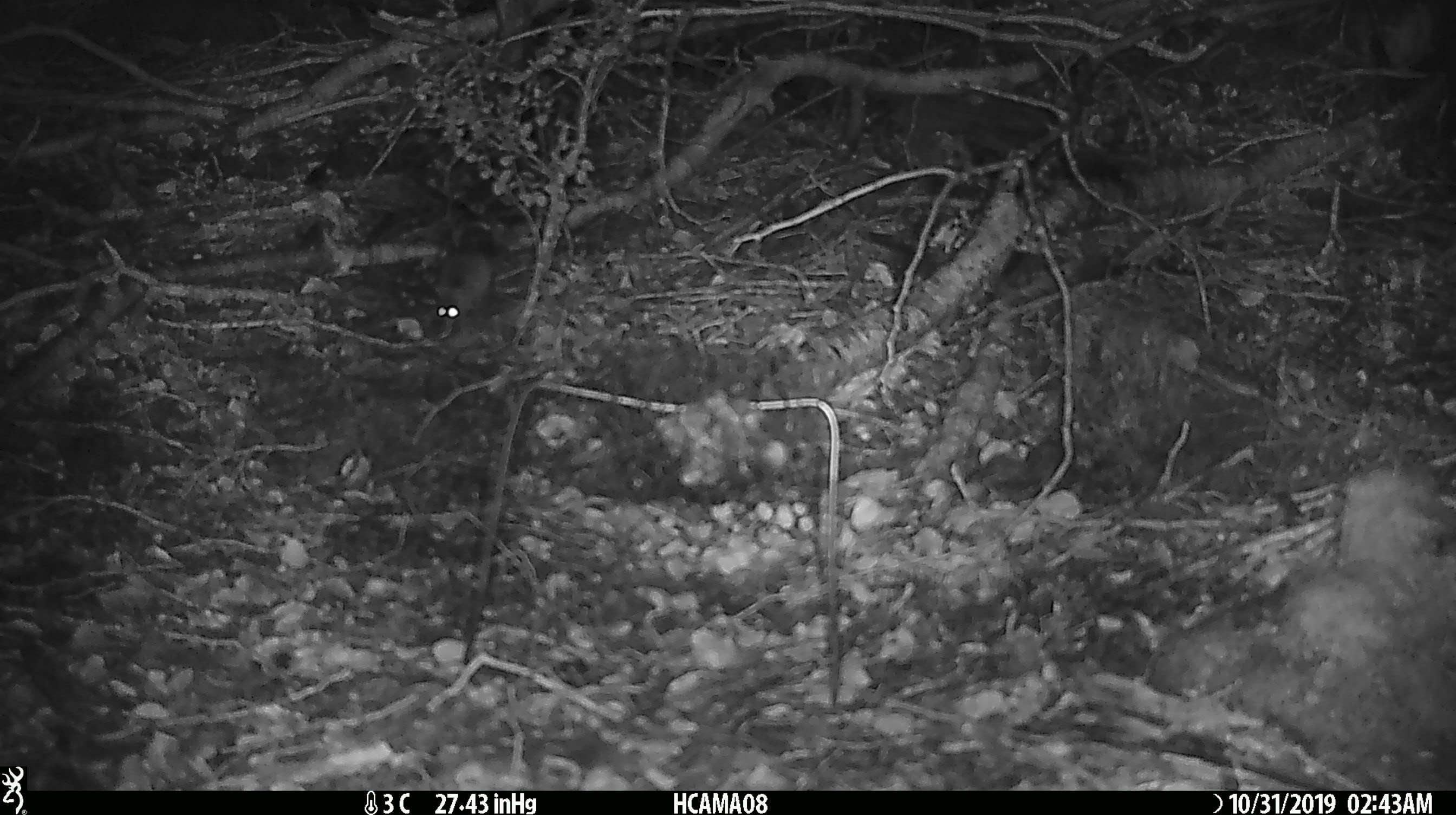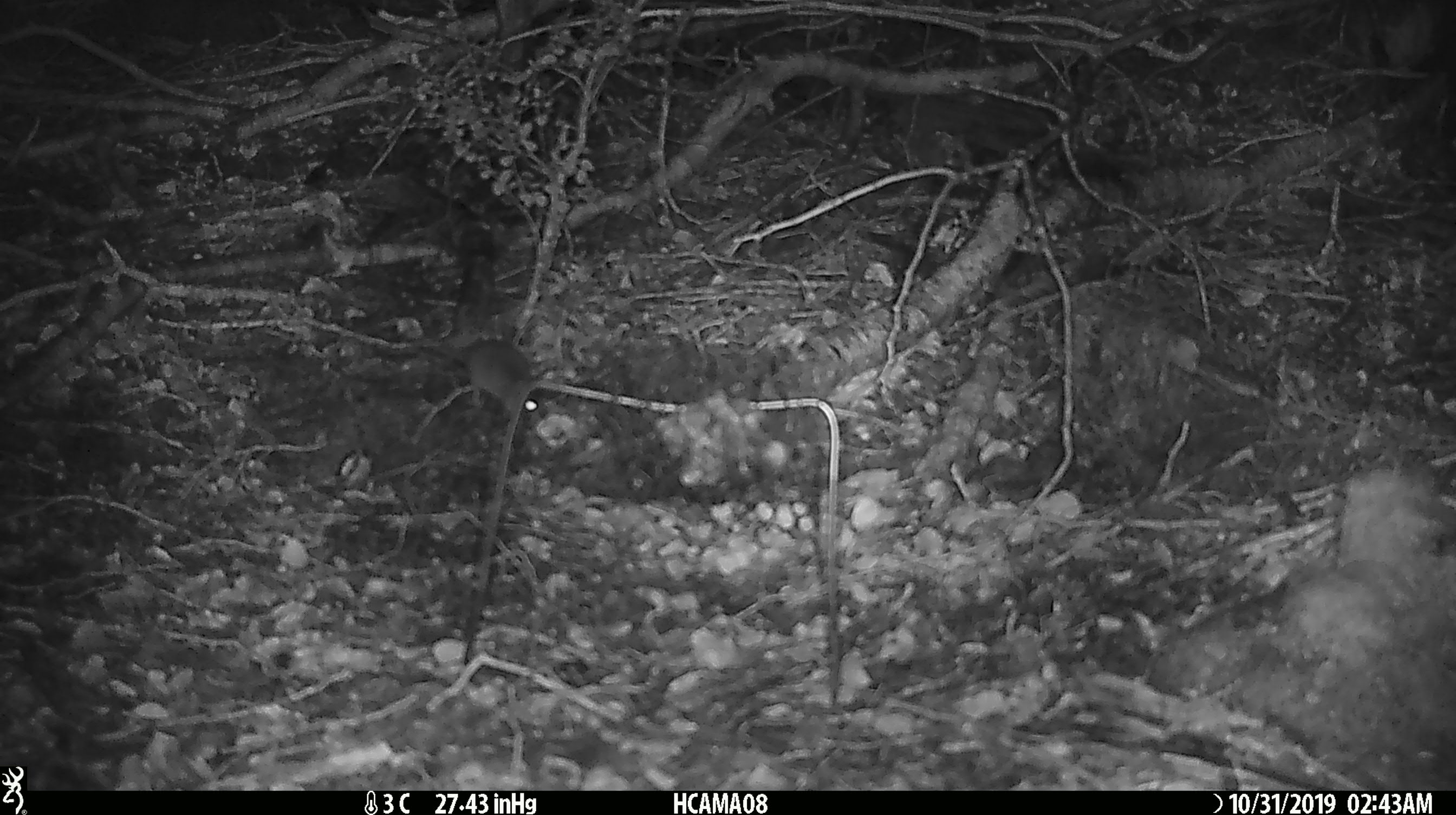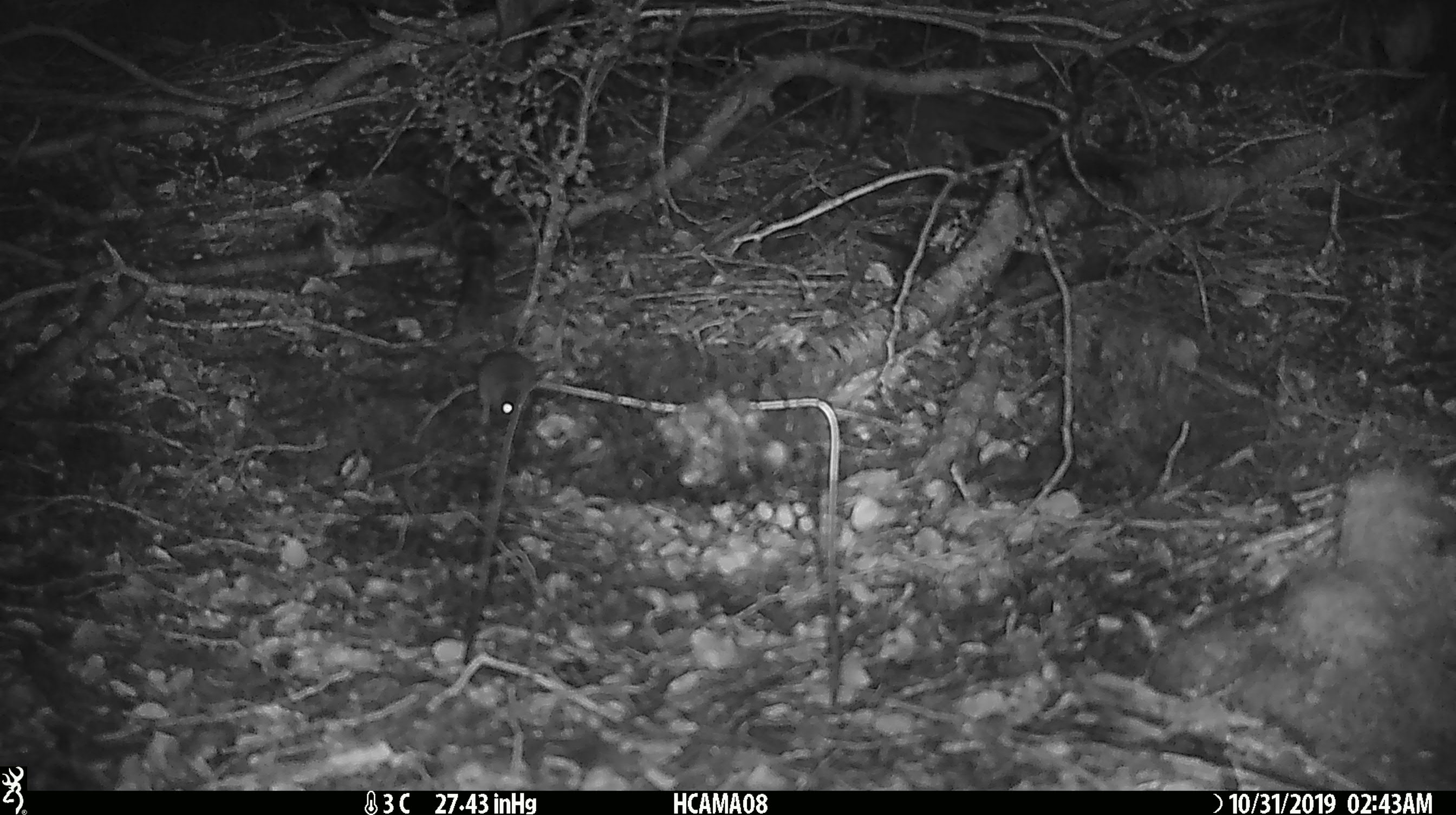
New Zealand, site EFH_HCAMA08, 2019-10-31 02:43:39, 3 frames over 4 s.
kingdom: Animalia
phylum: Chordata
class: Mammalia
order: Rodentia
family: Muridae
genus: Mus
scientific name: Mus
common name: mouse